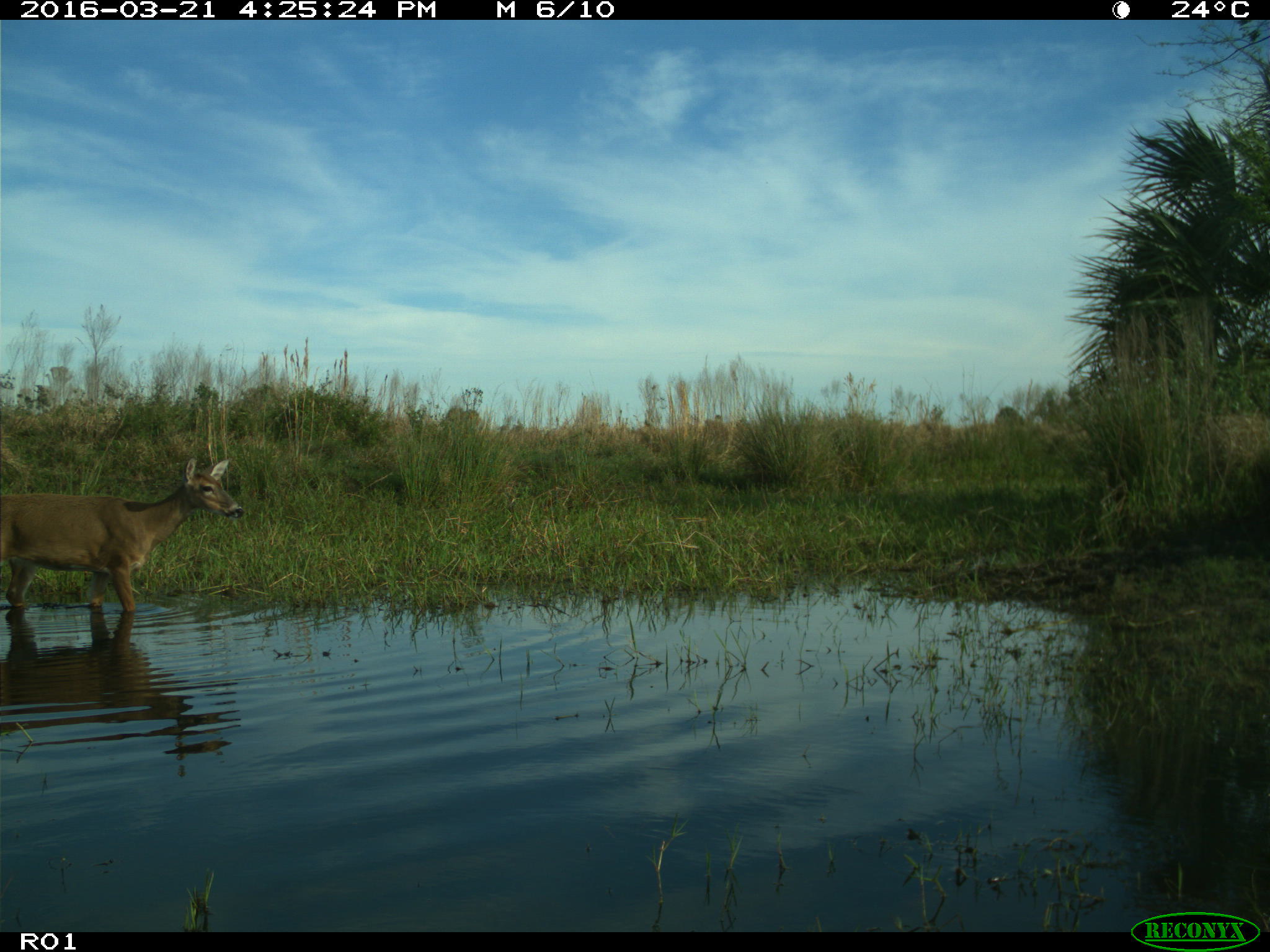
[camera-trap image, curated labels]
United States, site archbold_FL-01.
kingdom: Animalia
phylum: Chordata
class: Mammalia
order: Artiodactyla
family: Cervidae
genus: Odocoileus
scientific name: Odocoileus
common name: deer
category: unidentified deer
Unidentified deer (deer) (Odocoileus).